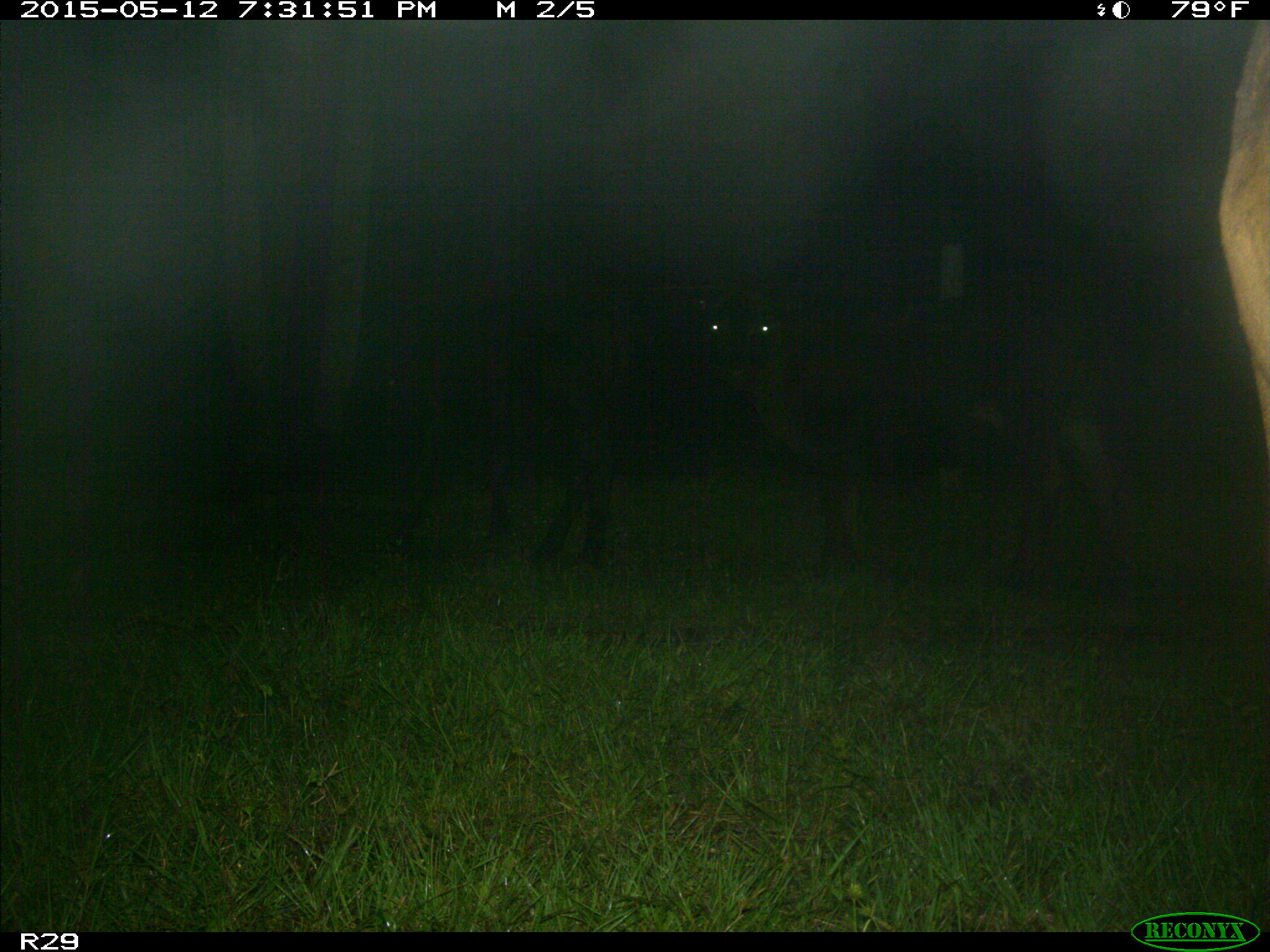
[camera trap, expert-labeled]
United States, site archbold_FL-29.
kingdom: Animalia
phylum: Chordata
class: Mammalia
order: Artiodactyla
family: Bovidae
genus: Bos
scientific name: Bos taurus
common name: domestic cow